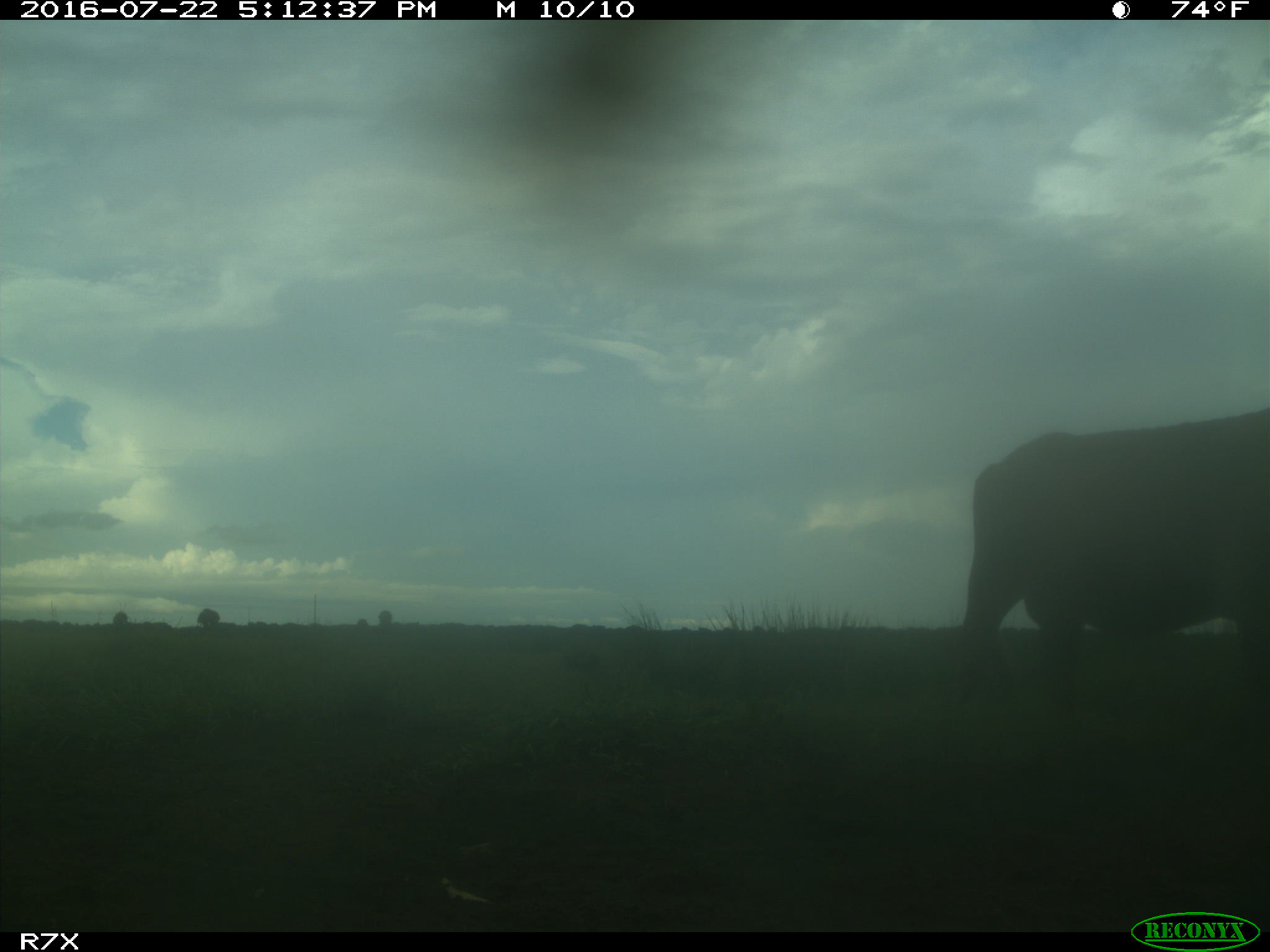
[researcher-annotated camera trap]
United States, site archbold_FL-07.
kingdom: Animalia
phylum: Chordata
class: Mammalia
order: Artiodactyla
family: Bovidae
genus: Bos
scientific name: Bos taurus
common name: domestic cow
Bos taurus (domestic cow).